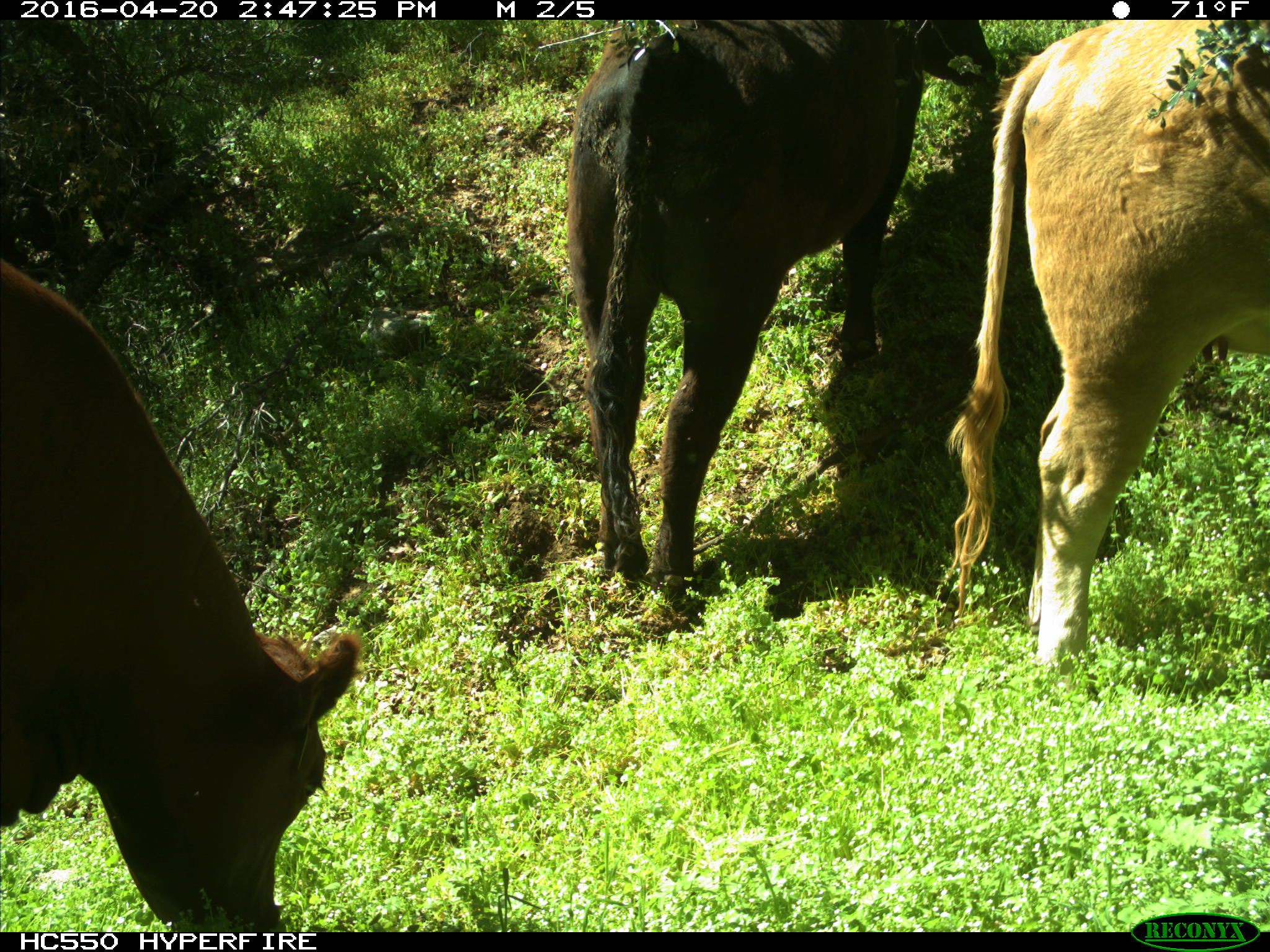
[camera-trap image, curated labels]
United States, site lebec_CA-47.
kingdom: Animalia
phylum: Chordata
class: Mammalia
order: Artiodactyla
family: Bovidae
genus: Bos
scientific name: Bos taurus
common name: domestic cow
Bos taurus (domestic cow).